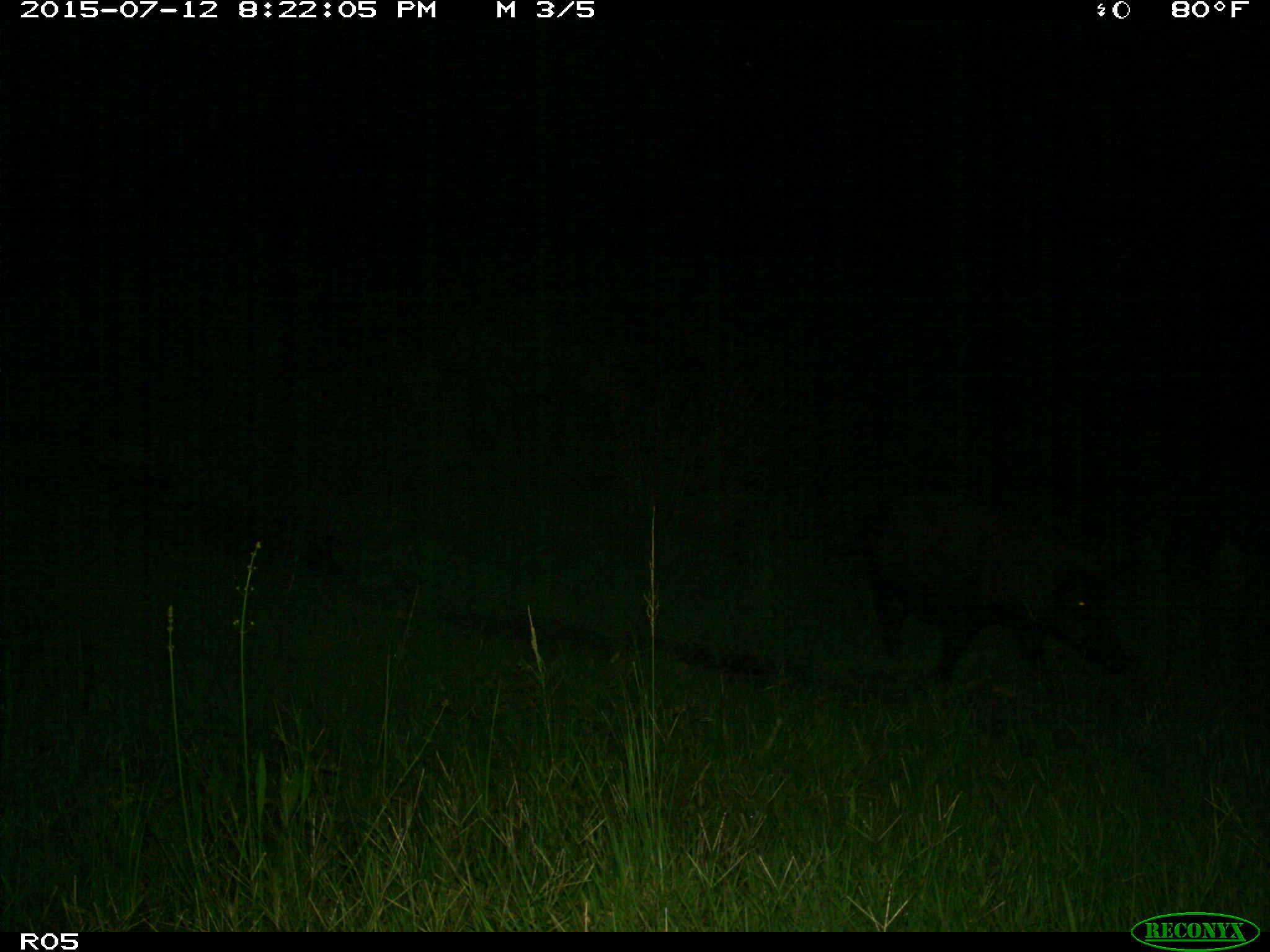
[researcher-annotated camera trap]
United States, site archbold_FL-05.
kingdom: Animalia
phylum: Chordata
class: Mammalia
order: Artiodactyla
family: Suidae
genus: Sus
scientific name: Sus scrofa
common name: wild boar